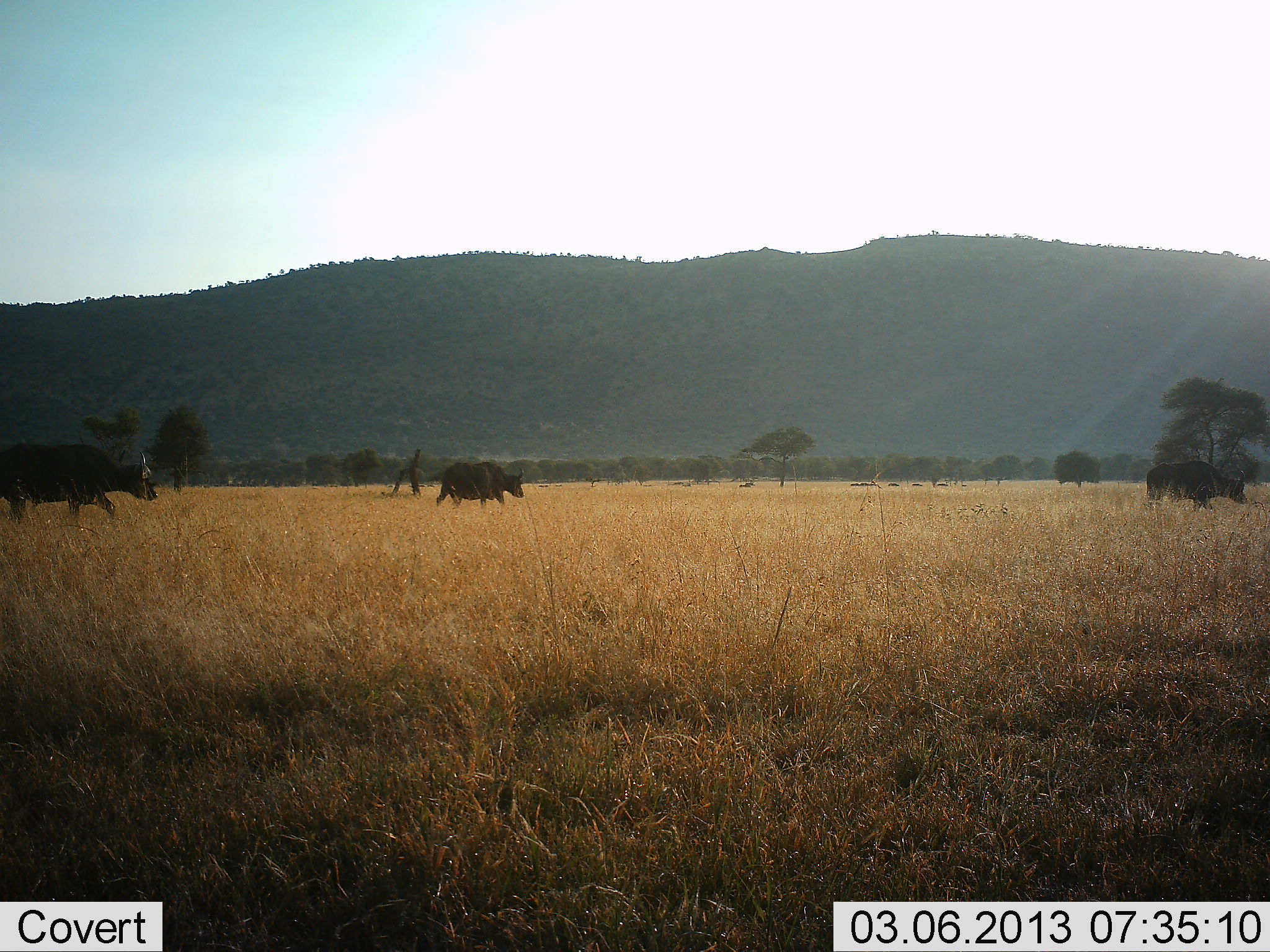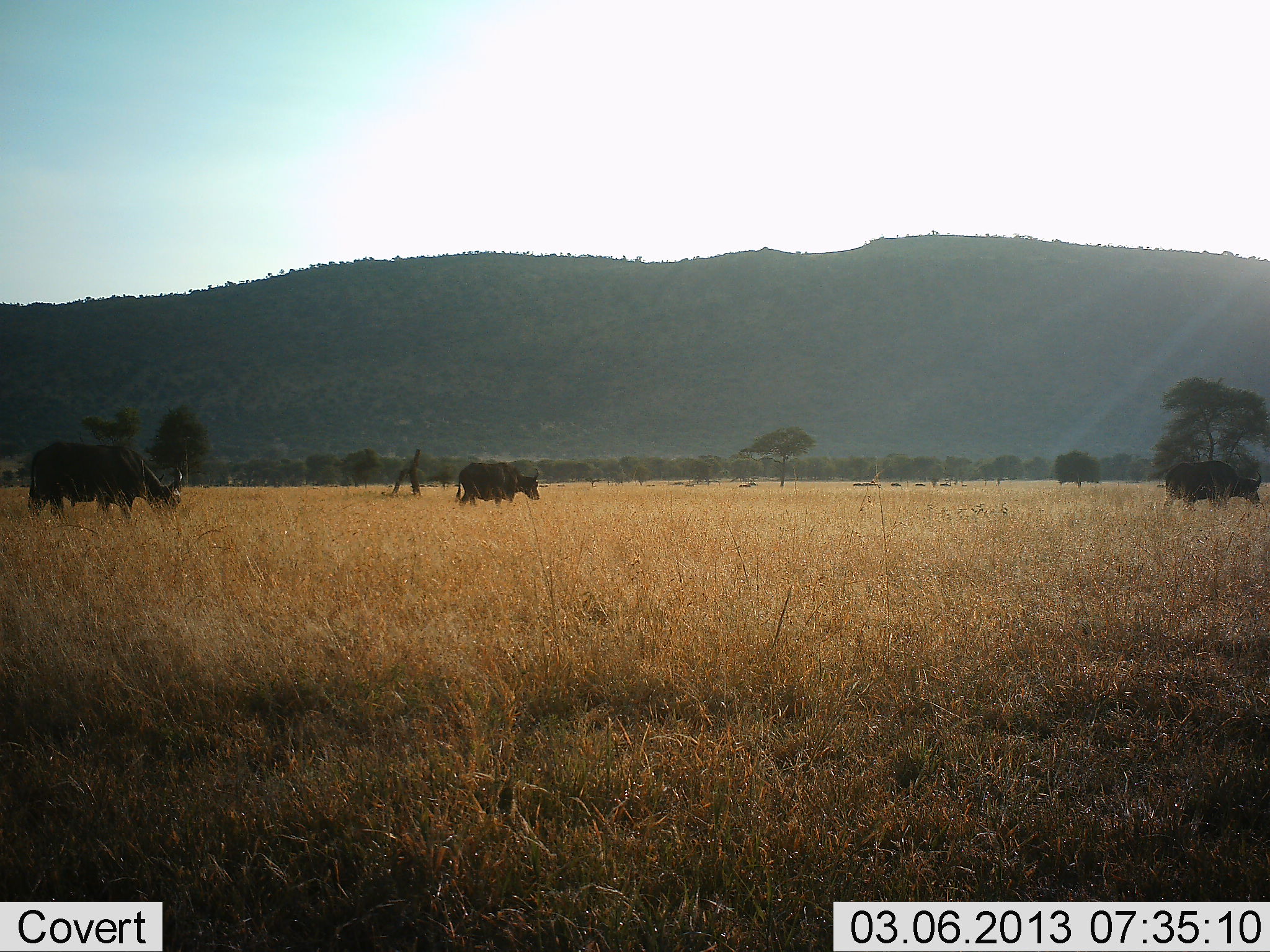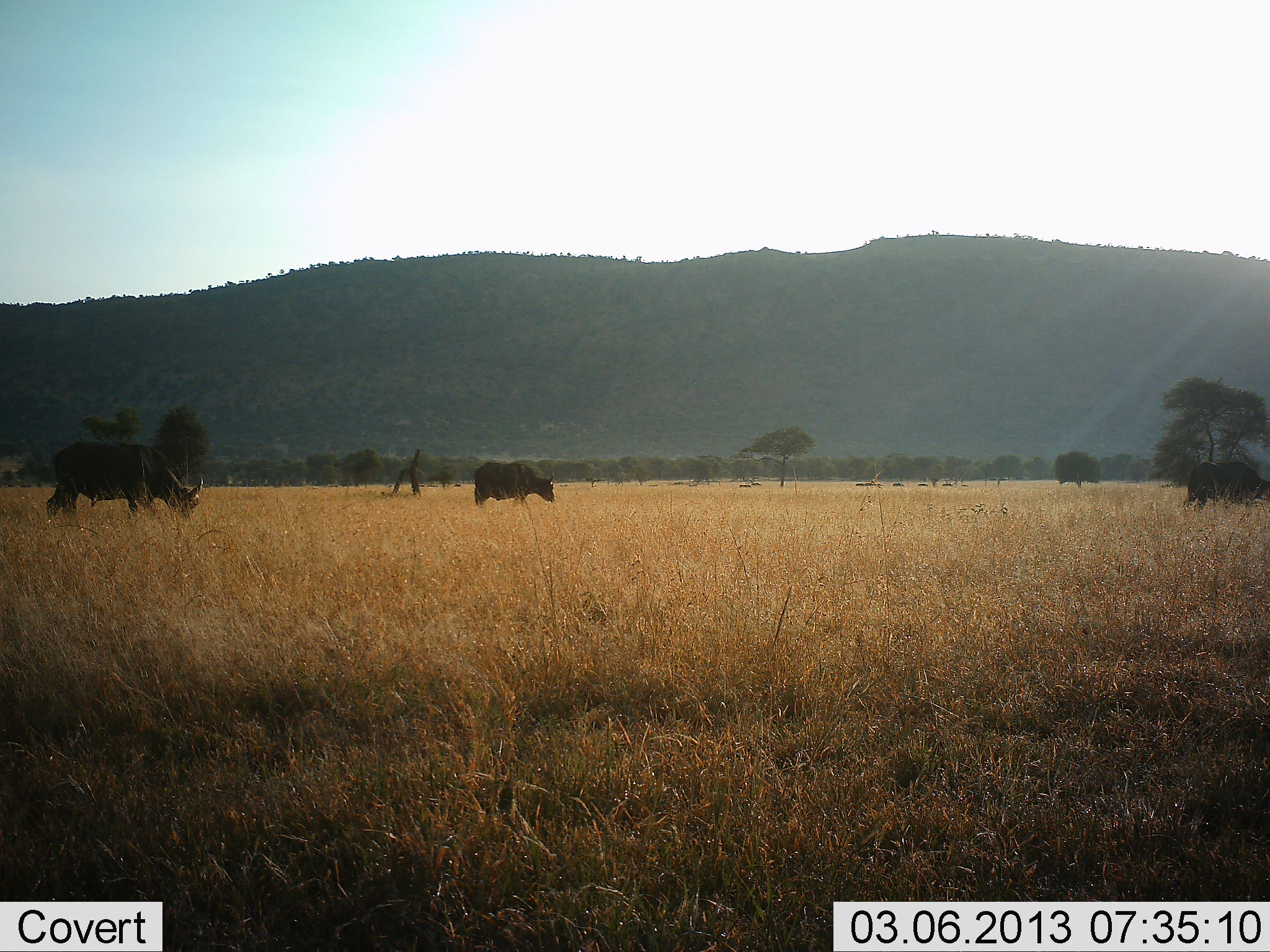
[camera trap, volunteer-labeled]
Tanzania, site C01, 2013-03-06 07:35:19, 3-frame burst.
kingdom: Animalia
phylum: Chordata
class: Mammalia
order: Artiodactyla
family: Bovidae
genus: Syncerus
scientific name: Syncerus caffer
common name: cape buffalo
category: buffalo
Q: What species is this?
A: Buffalo (cape buffalo) (Syncerus caffer).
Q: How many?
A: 3.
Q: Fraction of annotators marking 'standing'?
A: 5%.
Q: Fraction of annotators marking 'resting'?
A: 0%.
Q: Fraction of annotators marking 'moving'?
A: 78%.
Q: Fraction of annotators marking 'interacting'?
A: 0%.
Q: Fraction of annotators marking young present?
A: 0%.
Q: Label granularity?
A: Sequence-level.